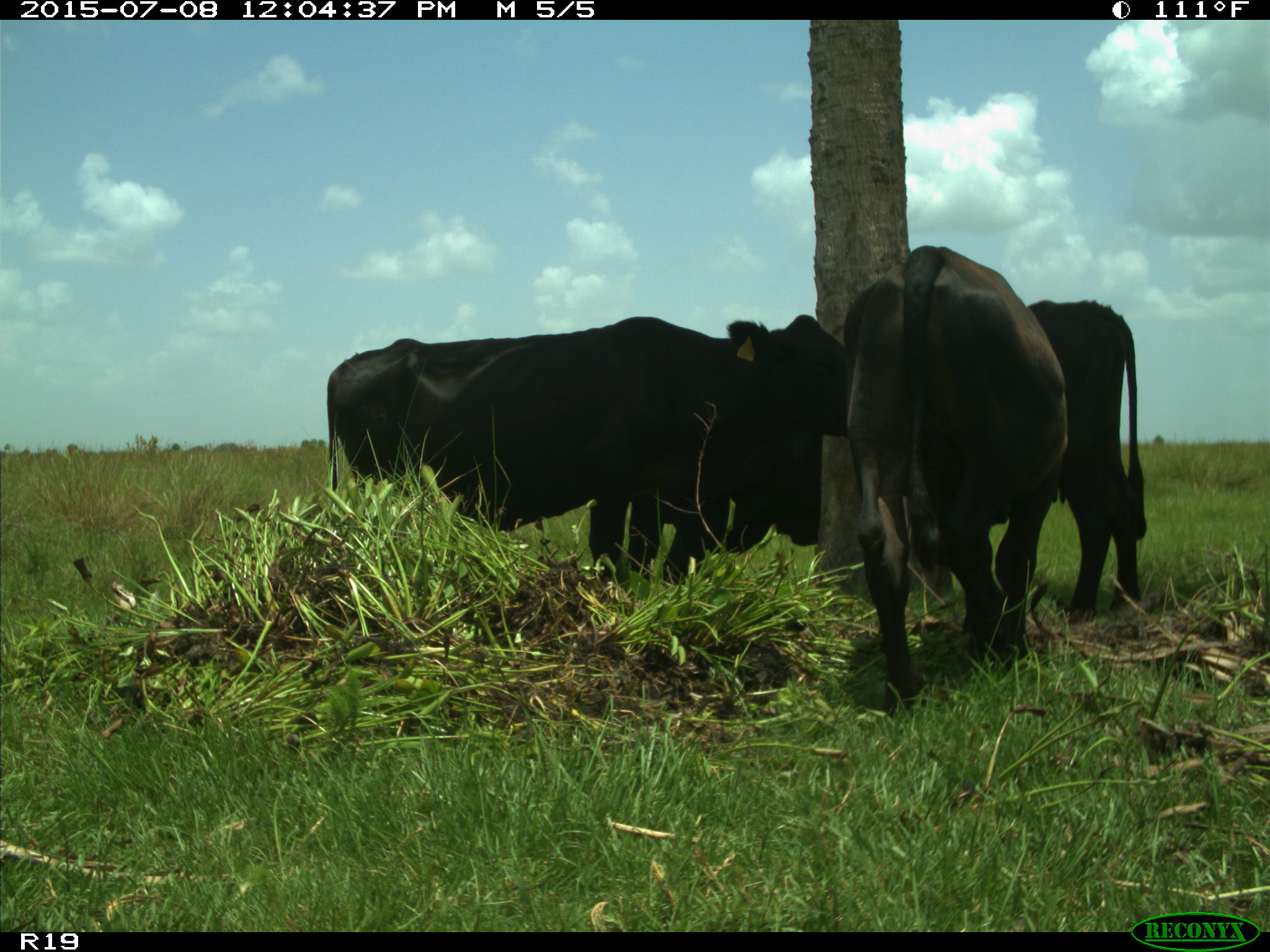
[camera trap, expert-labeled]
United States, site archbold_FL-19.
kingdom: Animalia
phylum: Chordata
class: Mammalia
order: Artiodactyla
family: Bovidae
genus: Bos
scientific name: Bos taurus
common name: domestic cow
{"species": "Bos taurus (domestic cow)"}